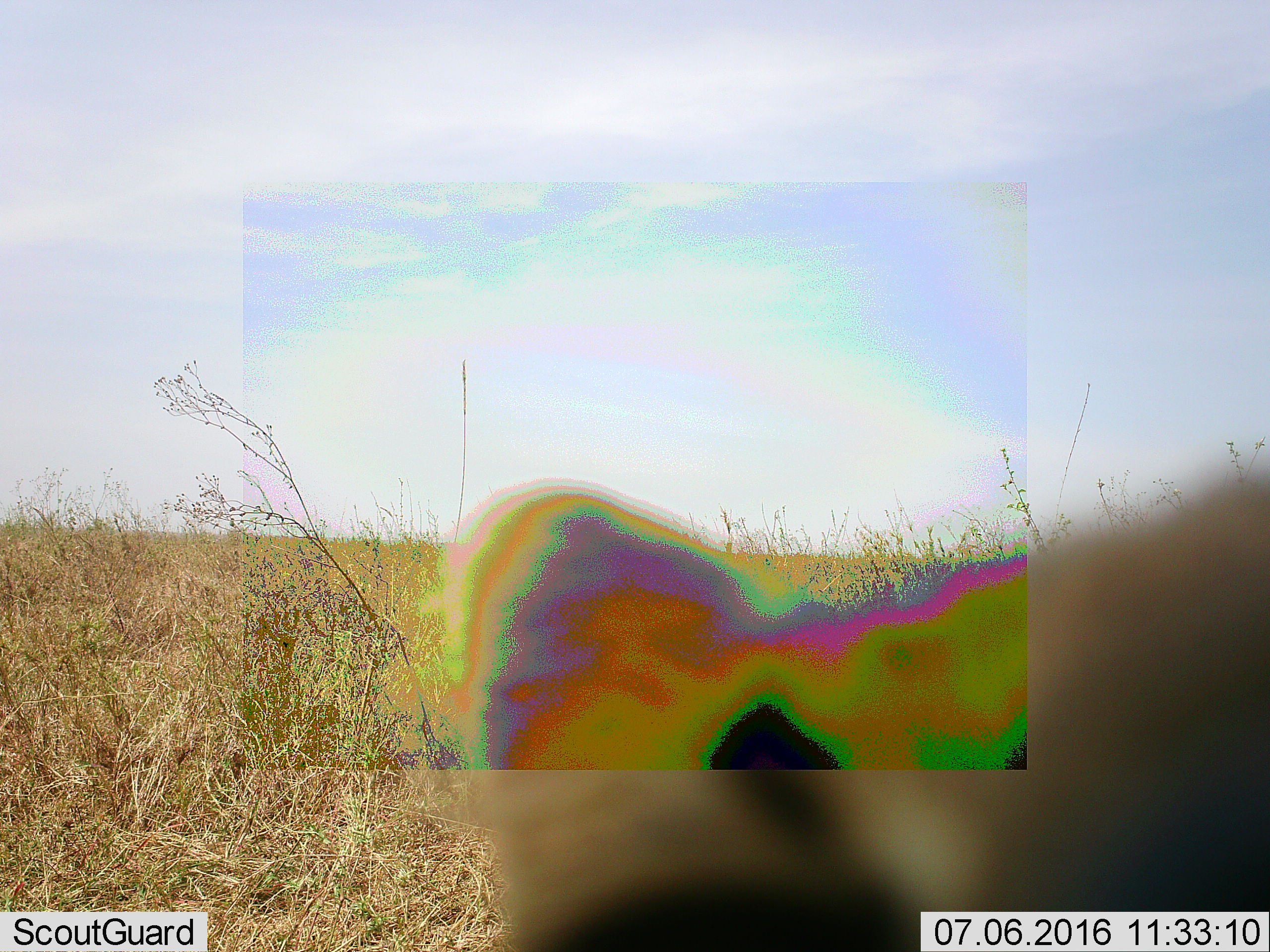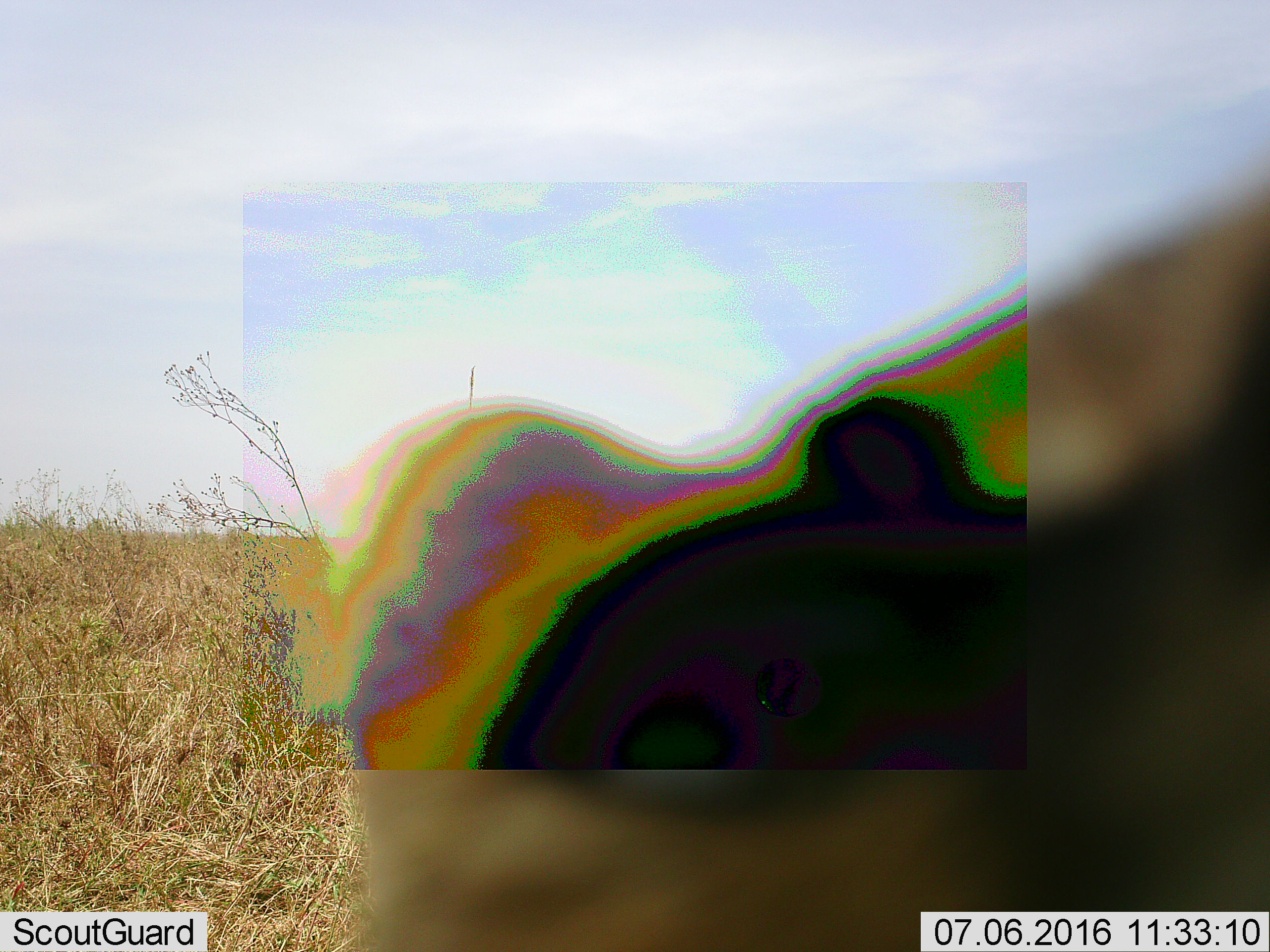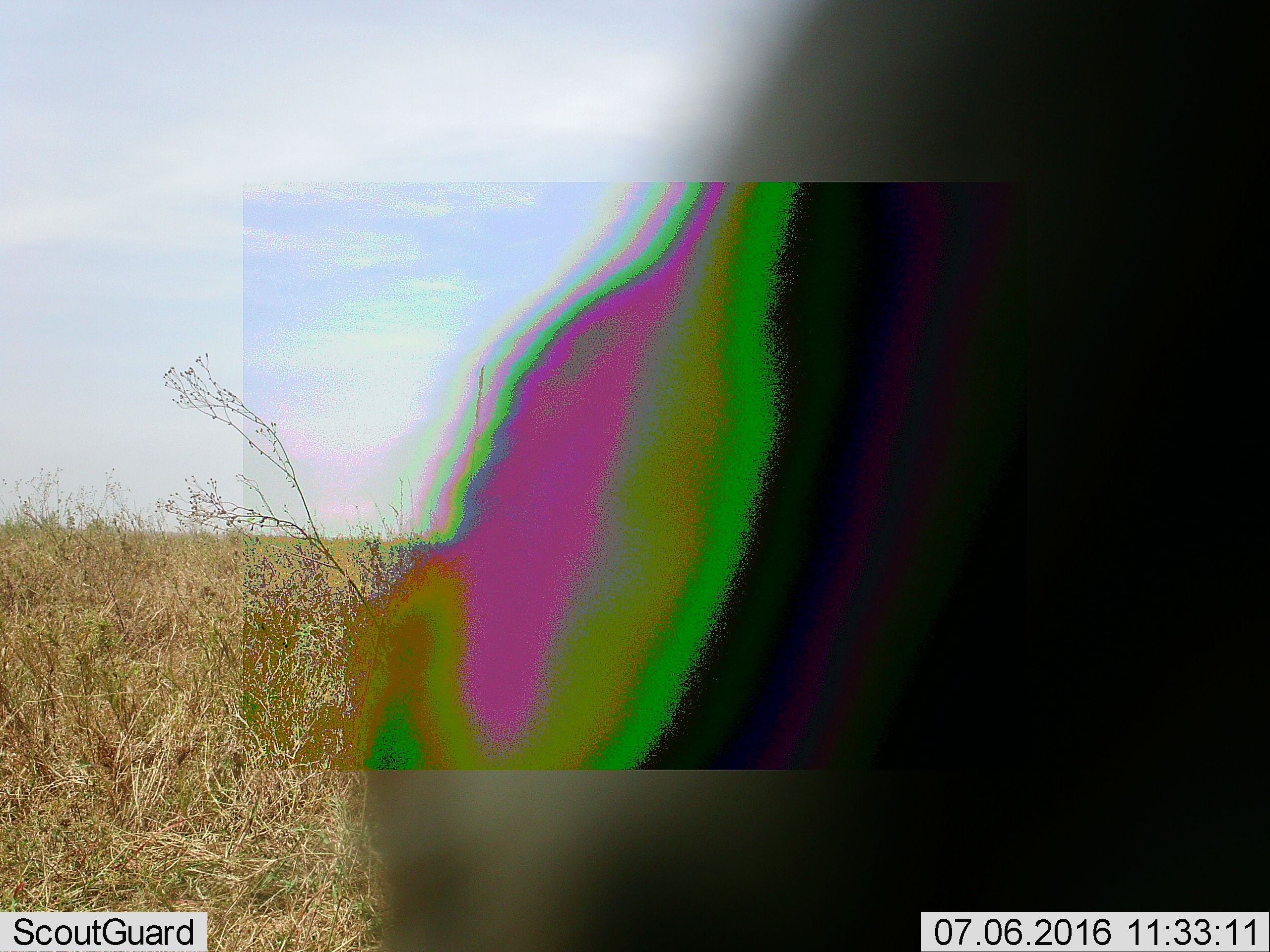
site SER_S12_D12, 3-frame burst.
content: unidentified animal